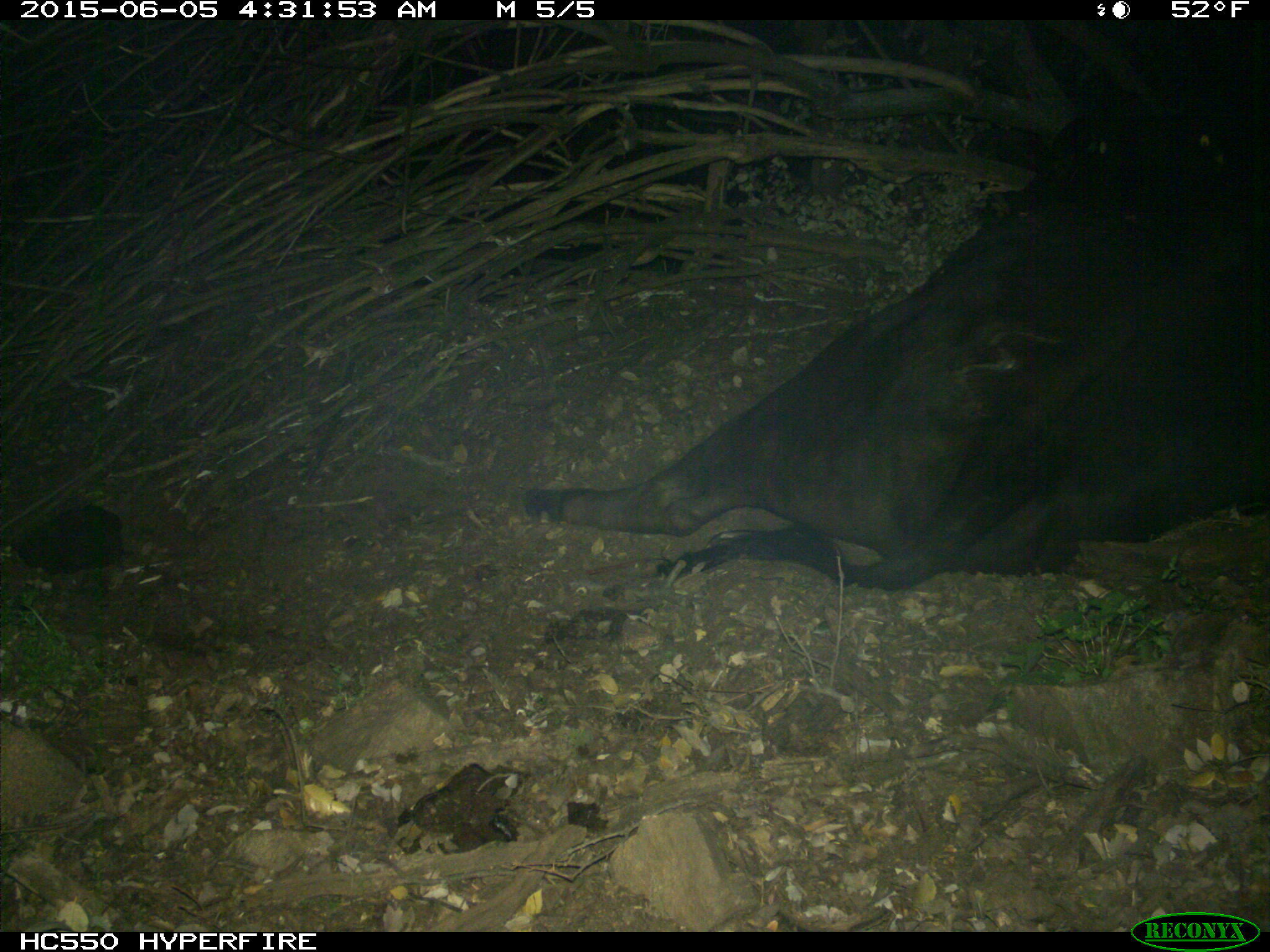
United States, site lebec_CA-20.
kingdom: Animalia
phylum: Chordata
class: Mammalia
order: Artiodactyla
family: Bovidae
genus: Bos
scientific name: Bos taurus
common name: domestic cow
Bos taurus (domestic cow).